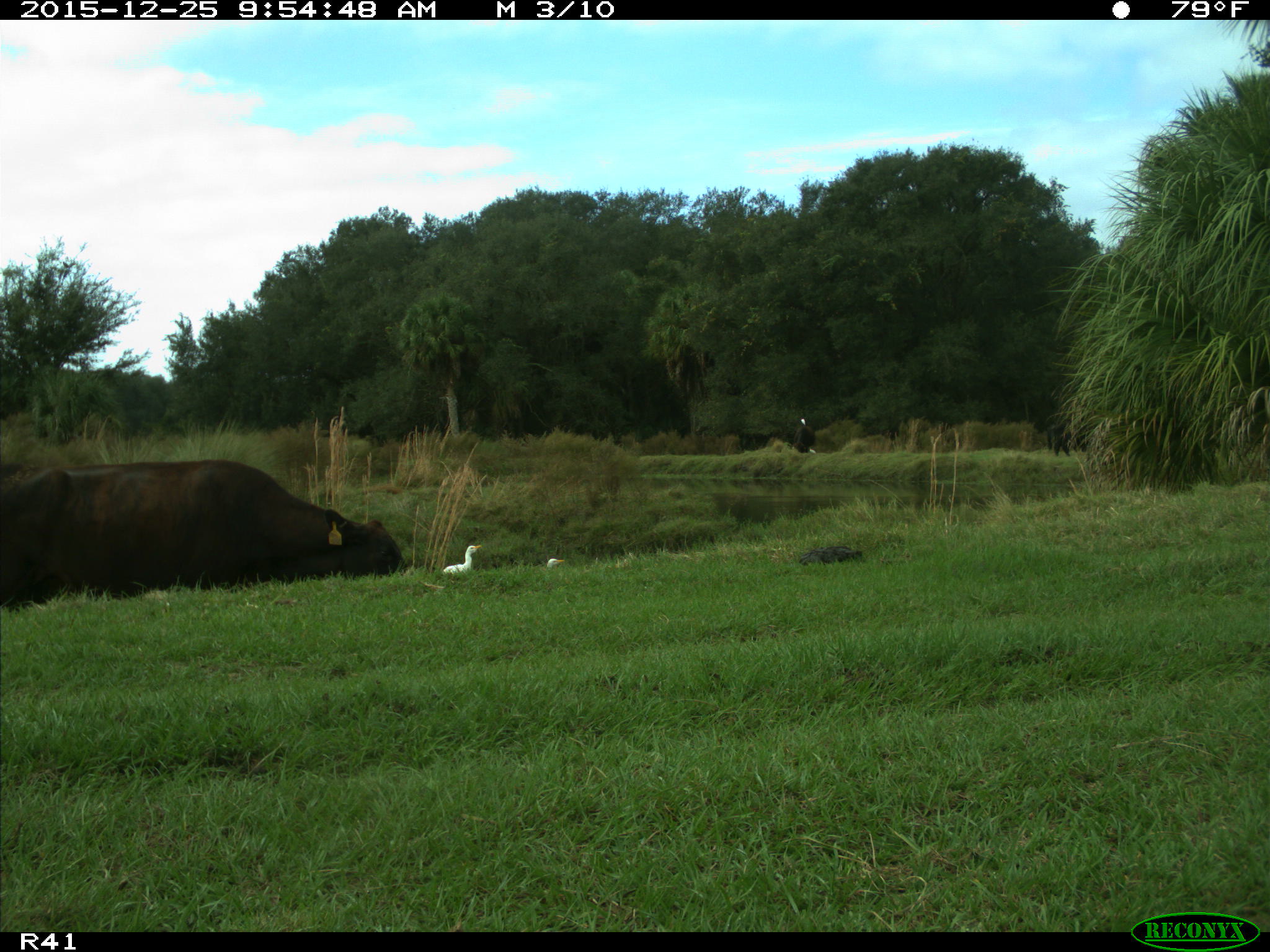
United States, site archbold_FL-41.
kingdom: Animalia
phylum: Chordata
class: Mammalia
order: Artiodactyla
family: Bovidae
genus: Bos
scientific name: Bos taurus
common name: domestic cow